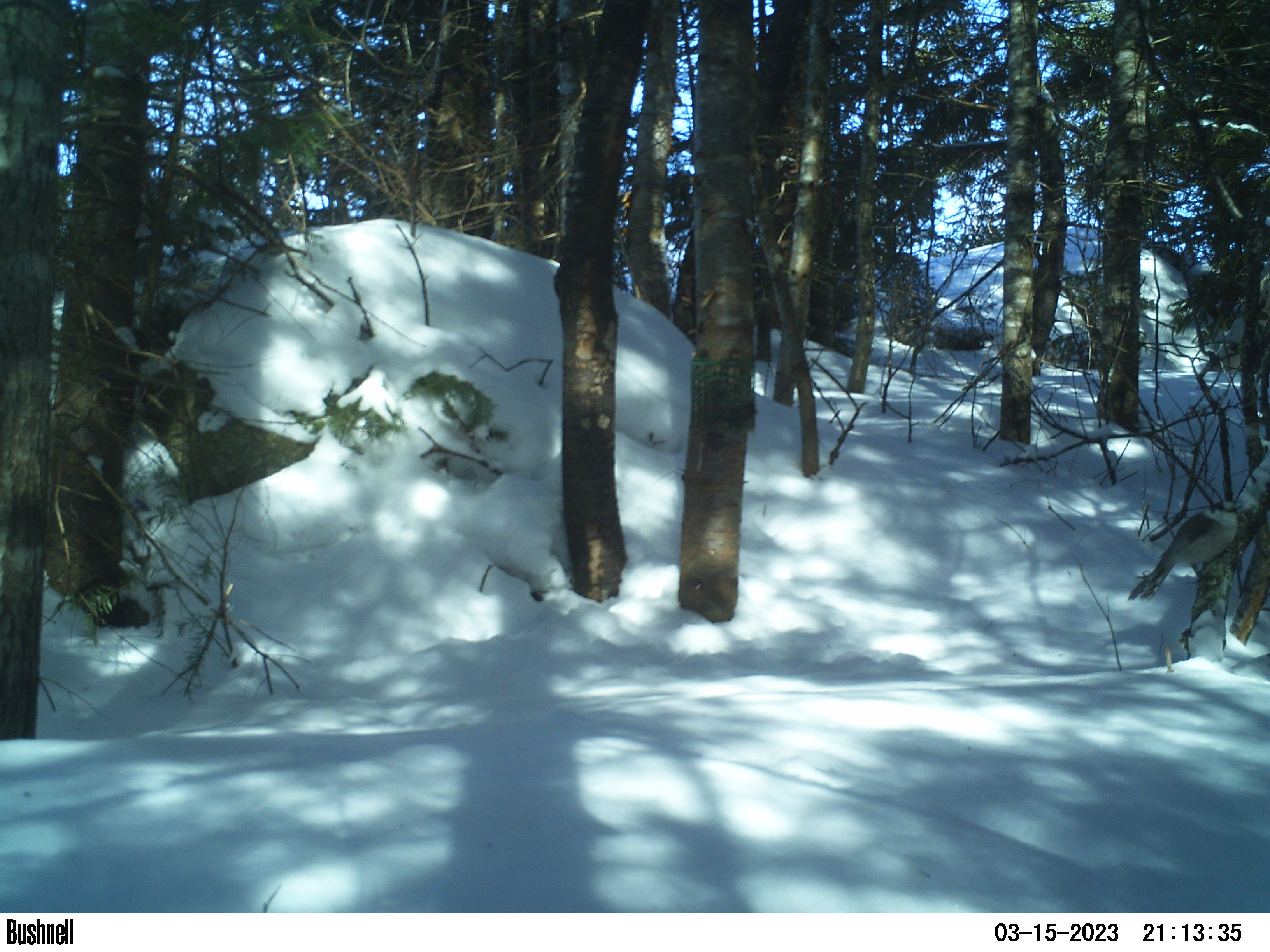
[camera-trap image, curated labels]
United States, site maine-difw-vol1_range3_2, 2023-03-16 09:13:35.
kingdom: Animalia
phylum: Chordata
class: Aves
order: Passeriformes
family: Corvidae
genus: Perisoreus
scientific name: Perisoreus canadensis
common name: canada jay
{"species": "canada jay (Perisoreus canadensis)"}